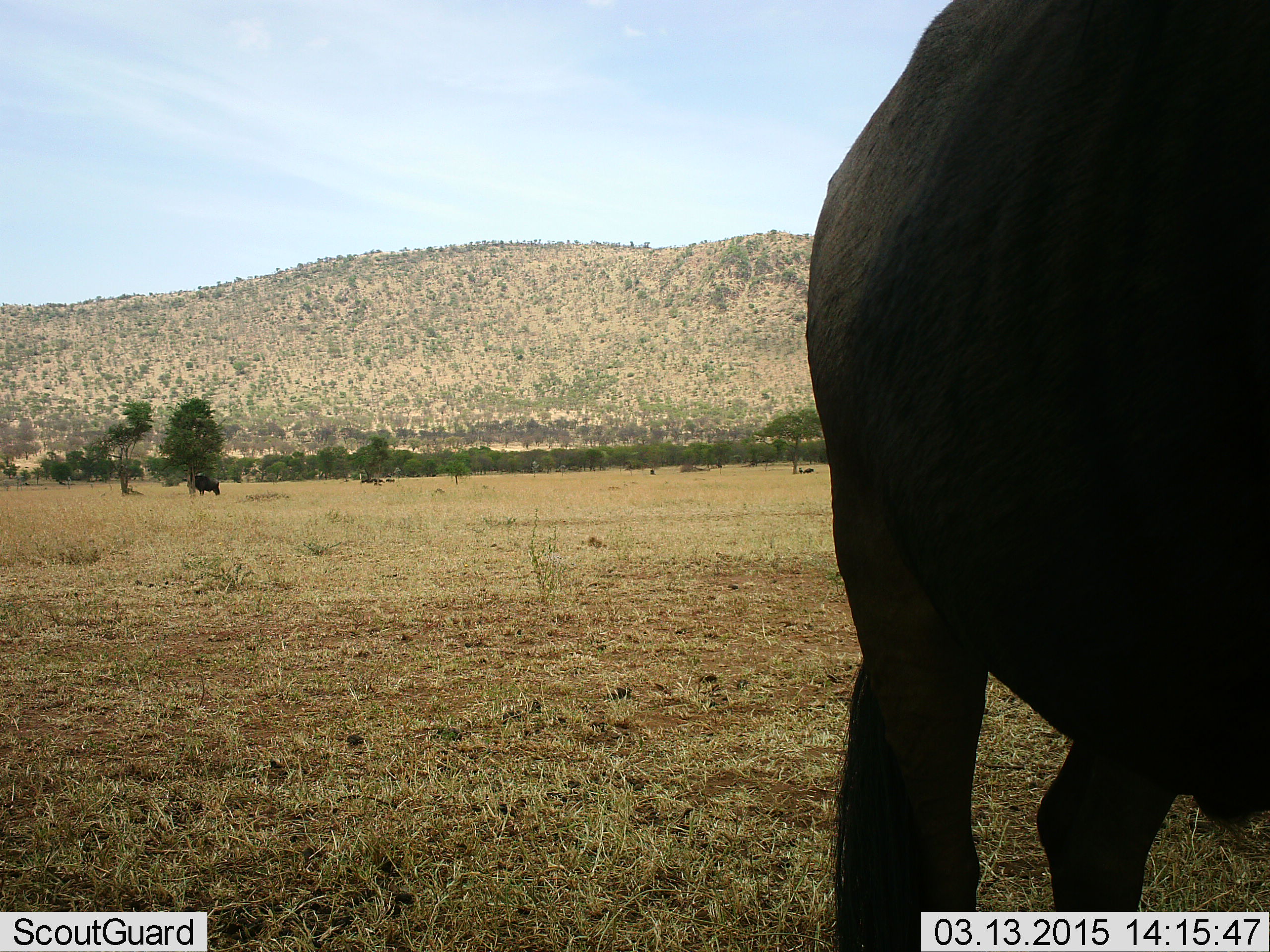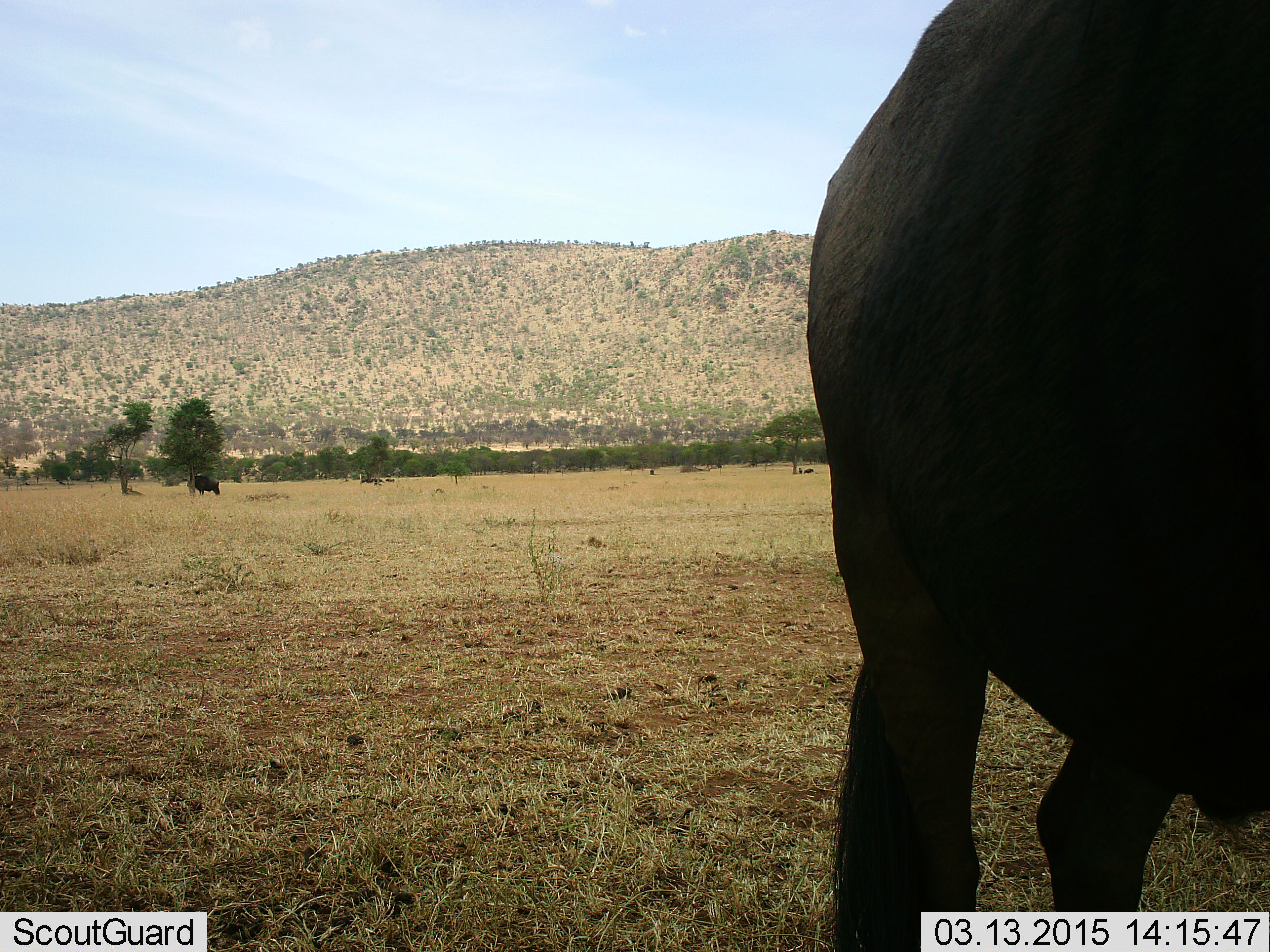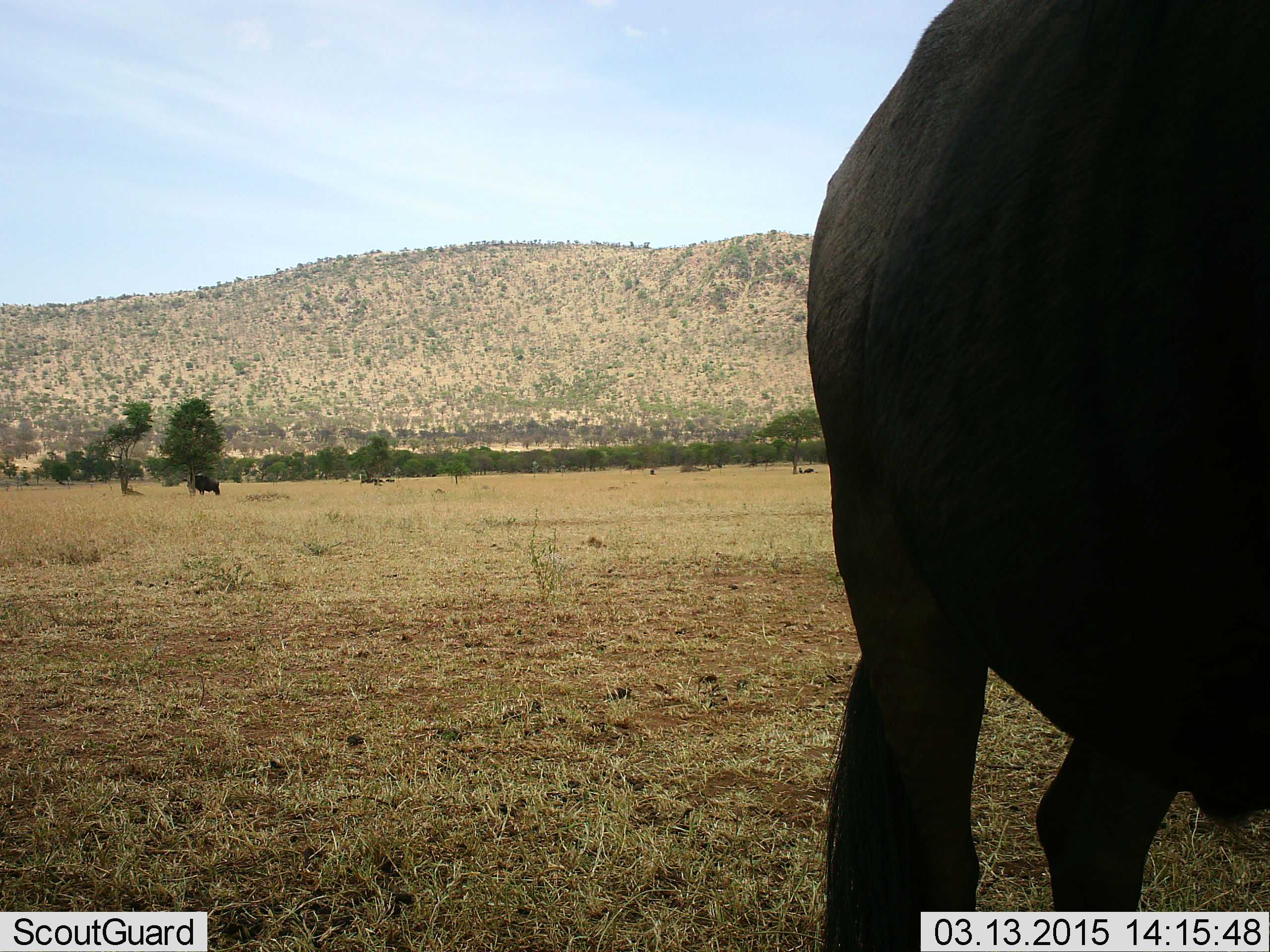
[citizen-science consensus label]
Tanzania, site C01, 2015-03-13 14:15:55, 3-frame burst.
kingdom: Animalia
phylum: Chordata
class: Mammalia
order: Artiodactyla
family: Bovidae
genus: Connochaetes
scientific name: Connochaetes taurinus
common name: blue wildebeest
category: wildebeest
Wildebeest (blue wildebeest) (Connochaetes taurinus), count 2. Behavior (volunteer vote fractions): standing 90%, resting 20%, moving 0%, interacting 0%. Young present (vote fraction): 0%. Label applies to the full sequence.